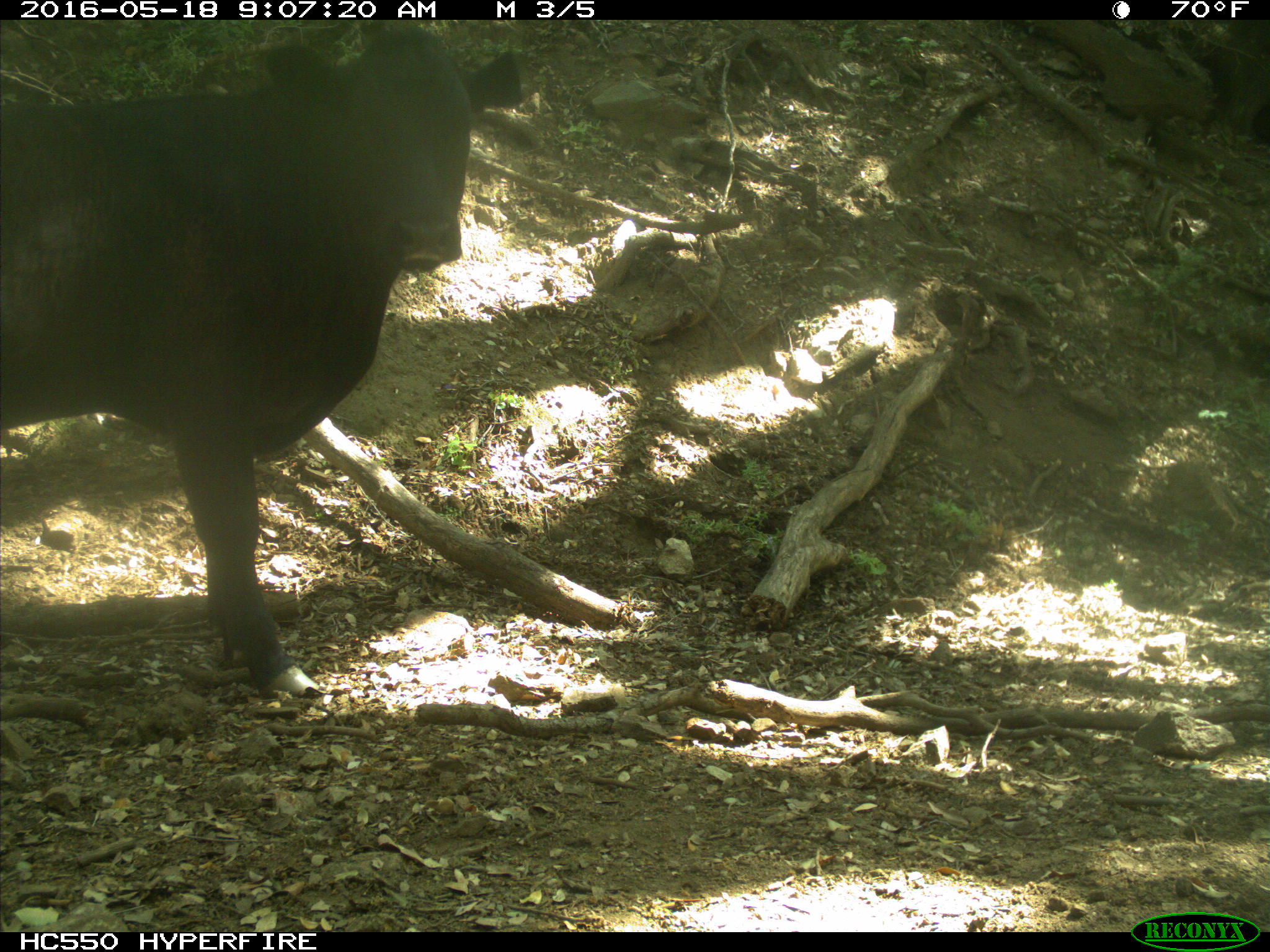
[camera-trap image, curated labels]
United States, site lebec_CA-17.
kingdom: Animalia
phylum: Chordata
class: Mammalia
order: Artiodactyla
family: Bovidae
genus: Bos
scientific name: Bos taurus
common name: domestic cow